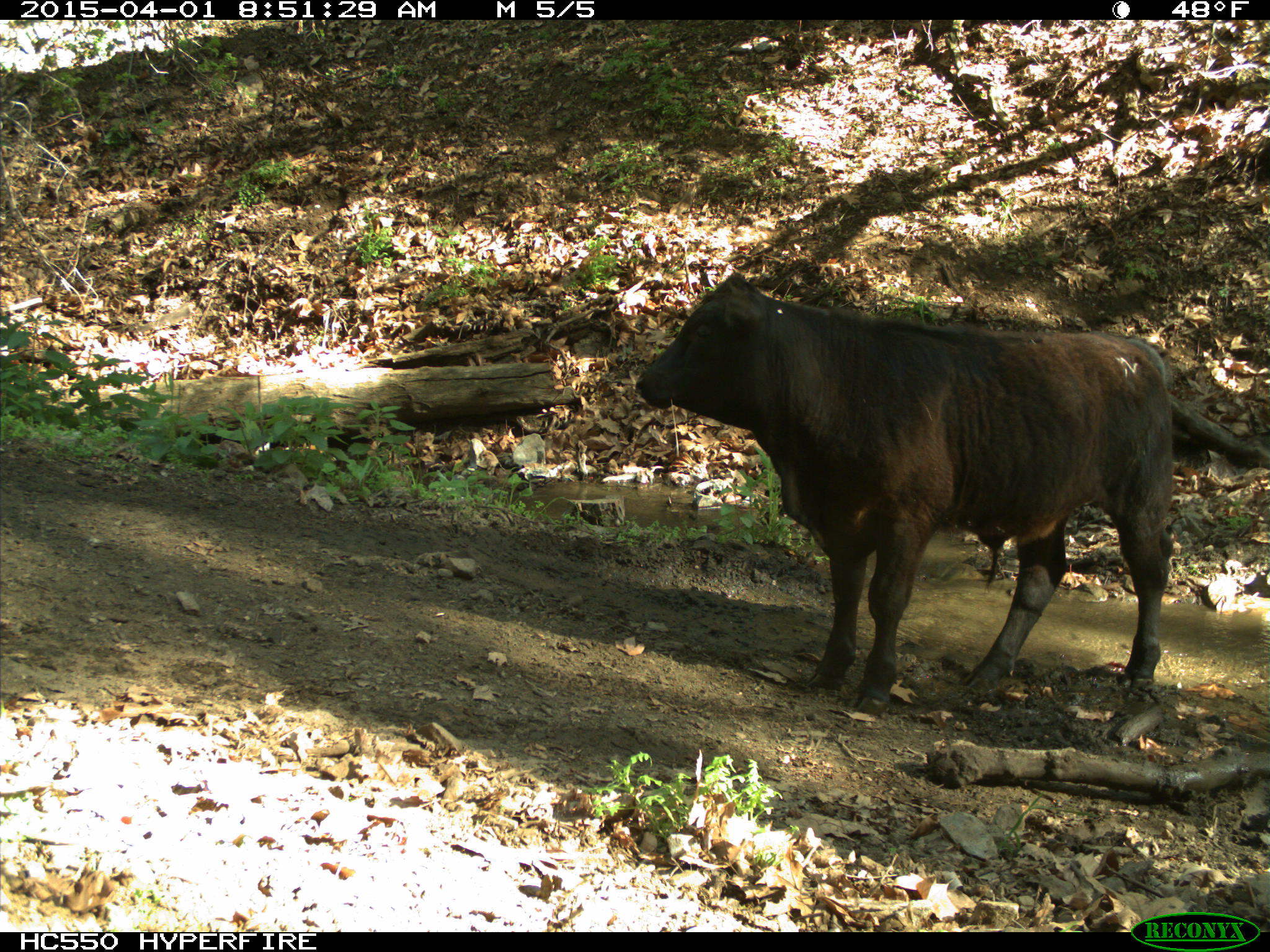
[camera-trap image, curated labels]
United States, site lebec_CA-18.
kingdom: Animalia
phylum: Chordata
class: Mammalia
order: Artiodactyla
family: Bovidae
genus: Bos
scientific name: Bos taurus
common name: domestic cow